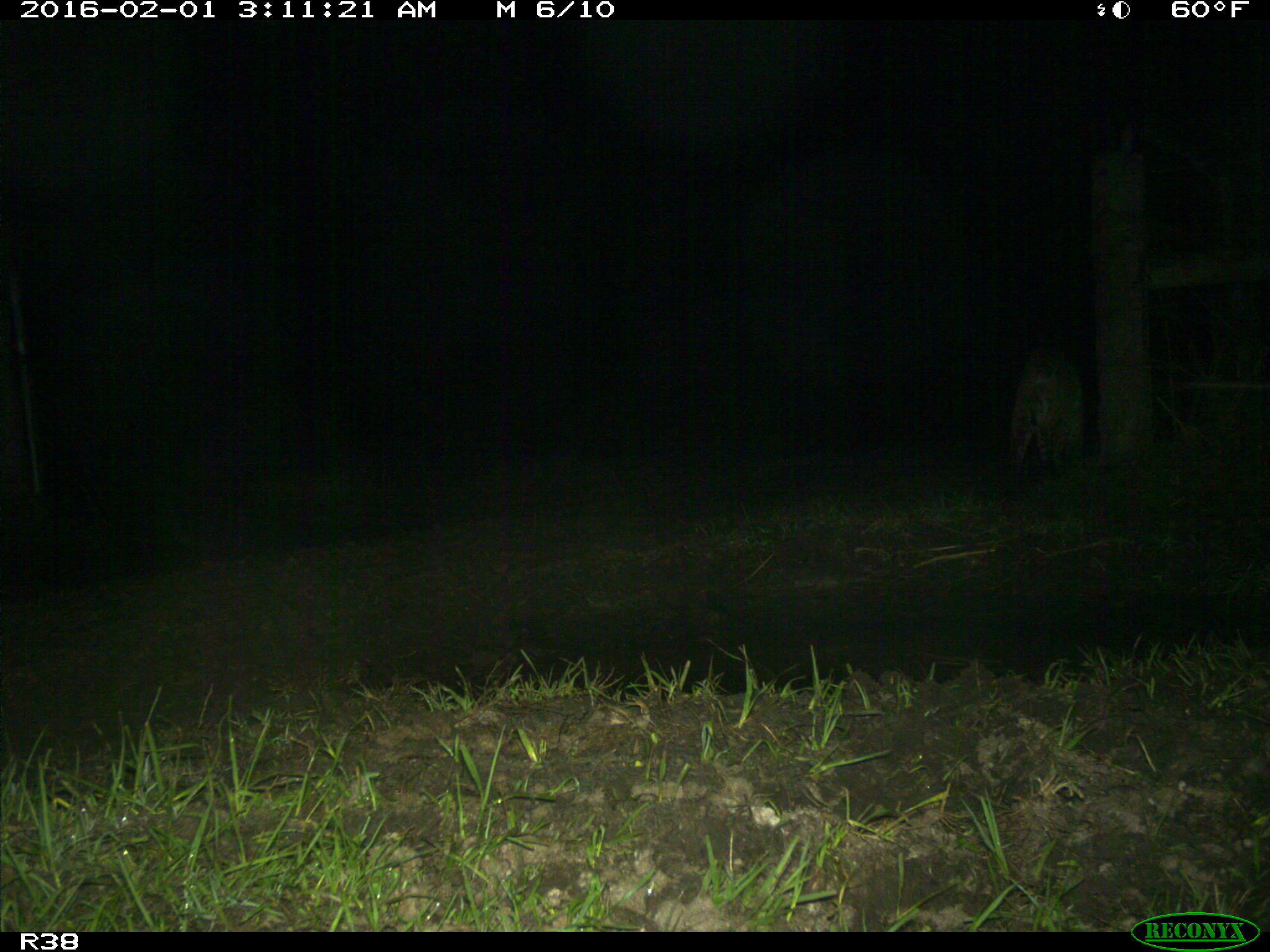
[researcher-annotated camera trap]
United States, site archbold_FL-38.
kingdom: Animalia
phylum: Chordata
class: Mammalia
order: Carnivora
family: Felidae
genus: Lynx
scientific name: Lynx rufus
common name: bobcat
Lynx rufus (bobcat).